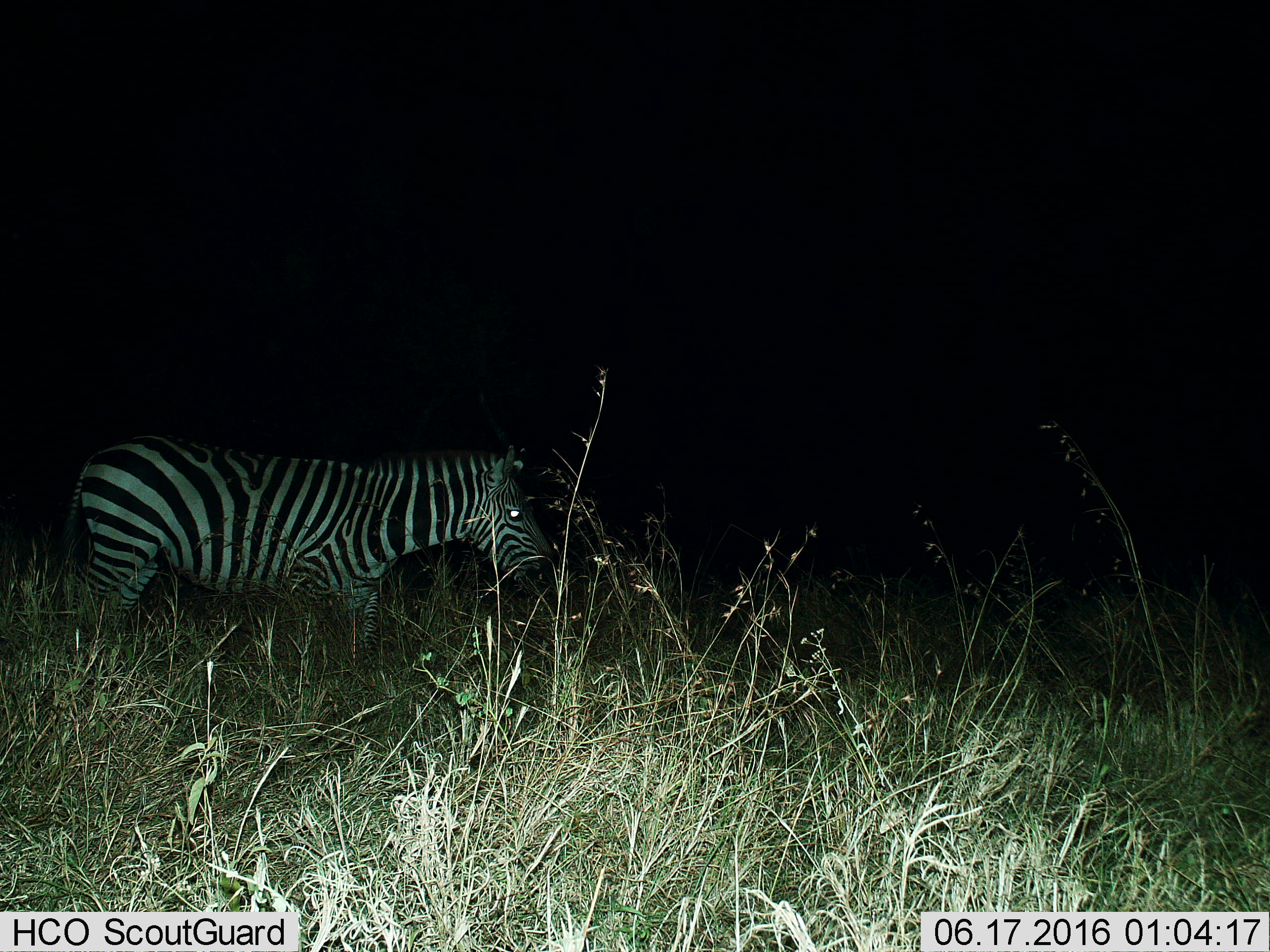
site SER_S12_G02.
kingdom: Animalia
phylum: Chordata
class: Mammalia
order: Perissodactyla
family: Equidae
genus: Equus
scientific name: Equus quagga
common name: plains zebra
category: zebraplains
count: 1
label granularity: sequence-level